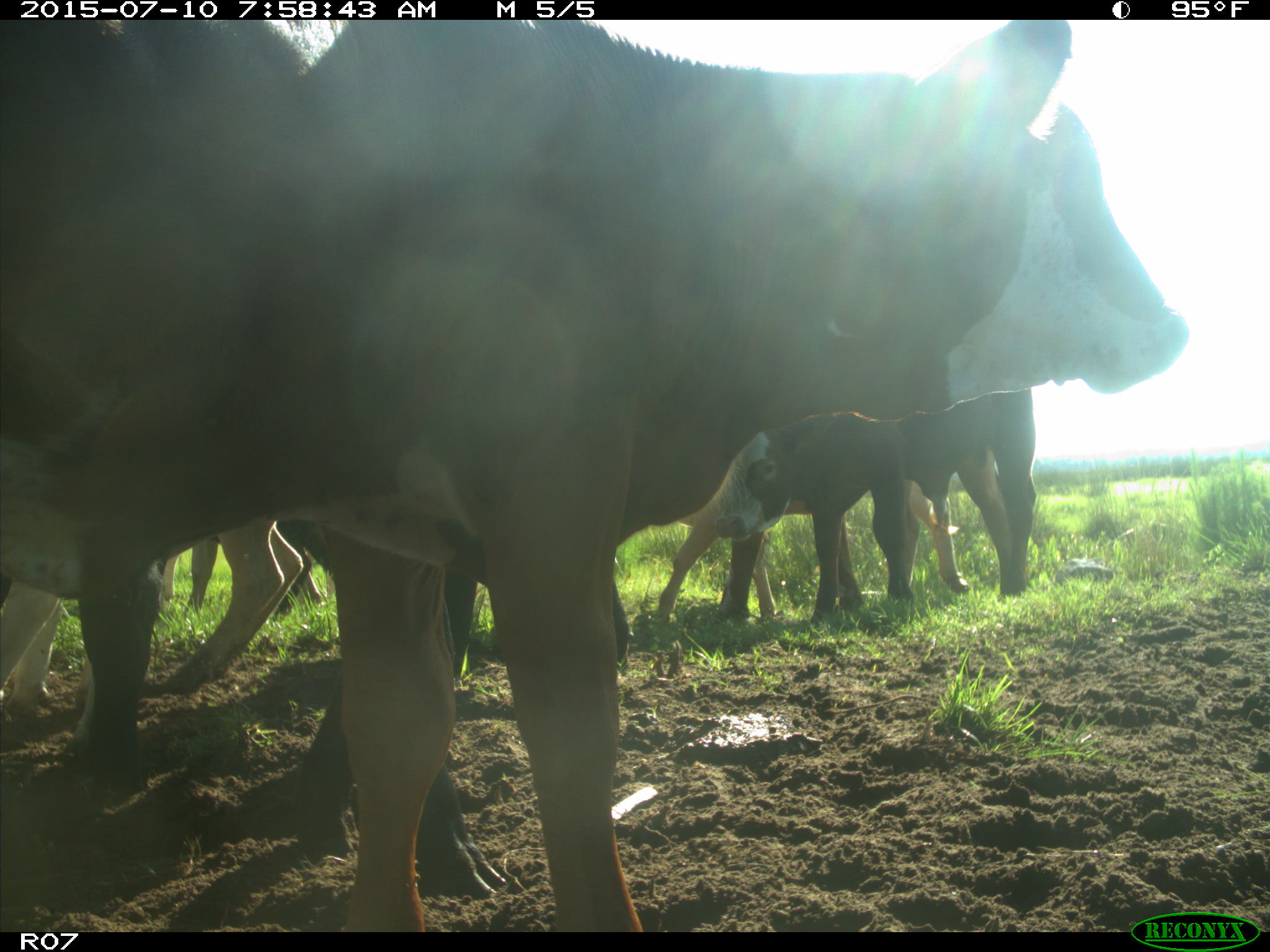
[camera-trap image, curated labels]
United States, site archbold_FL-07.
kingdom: Animalia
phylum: Chordata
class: Mammalia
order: Artiodactyla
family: Bovidae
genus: Bos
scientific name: Bos taurus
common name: domestic cow